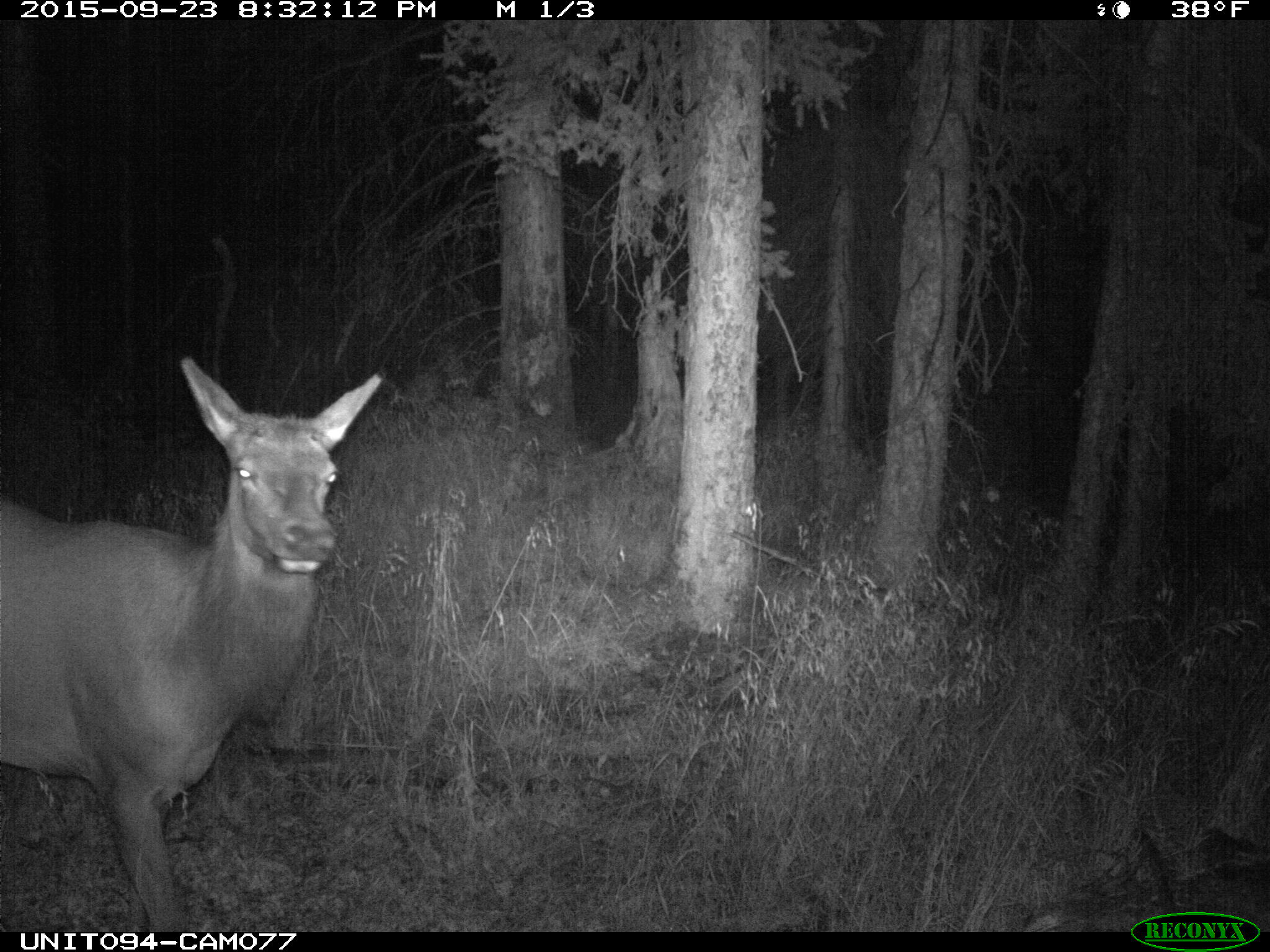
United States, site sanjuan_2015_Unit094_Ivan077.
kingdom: Animalia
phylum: Chordata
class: Mammalia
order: Artiodactyla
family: Cervidae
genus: Cervus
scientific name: Cervus elaphus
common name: red deer